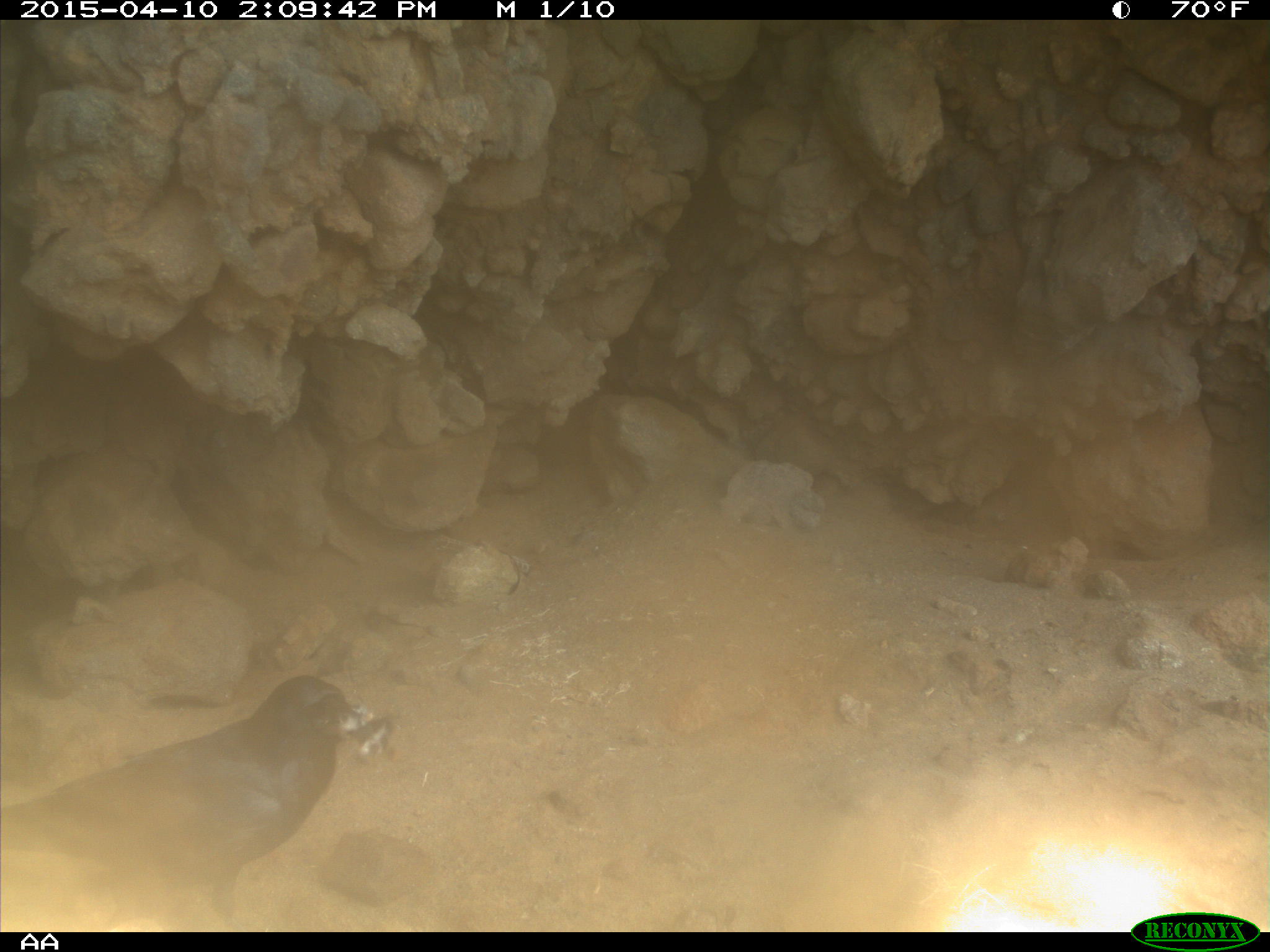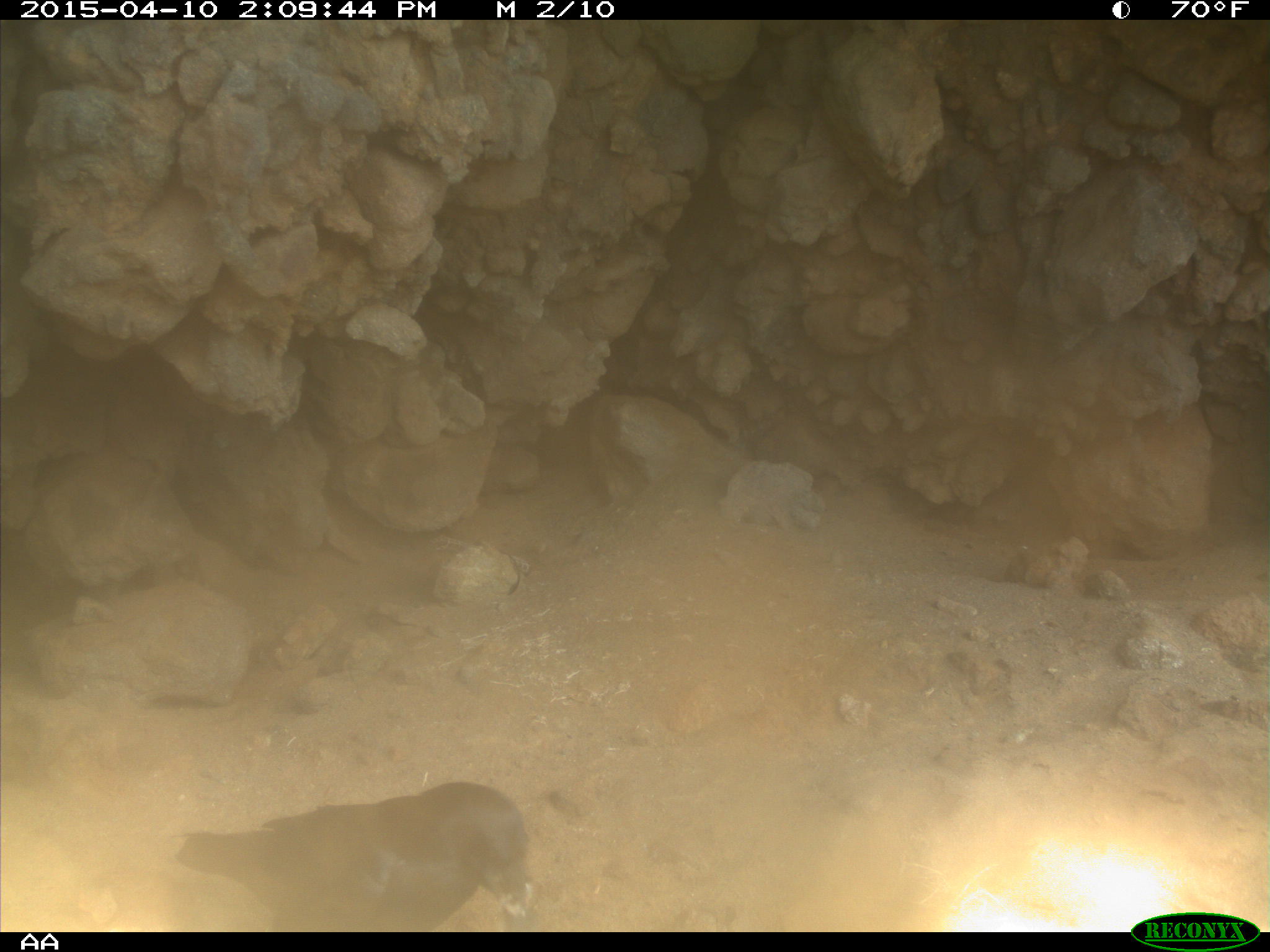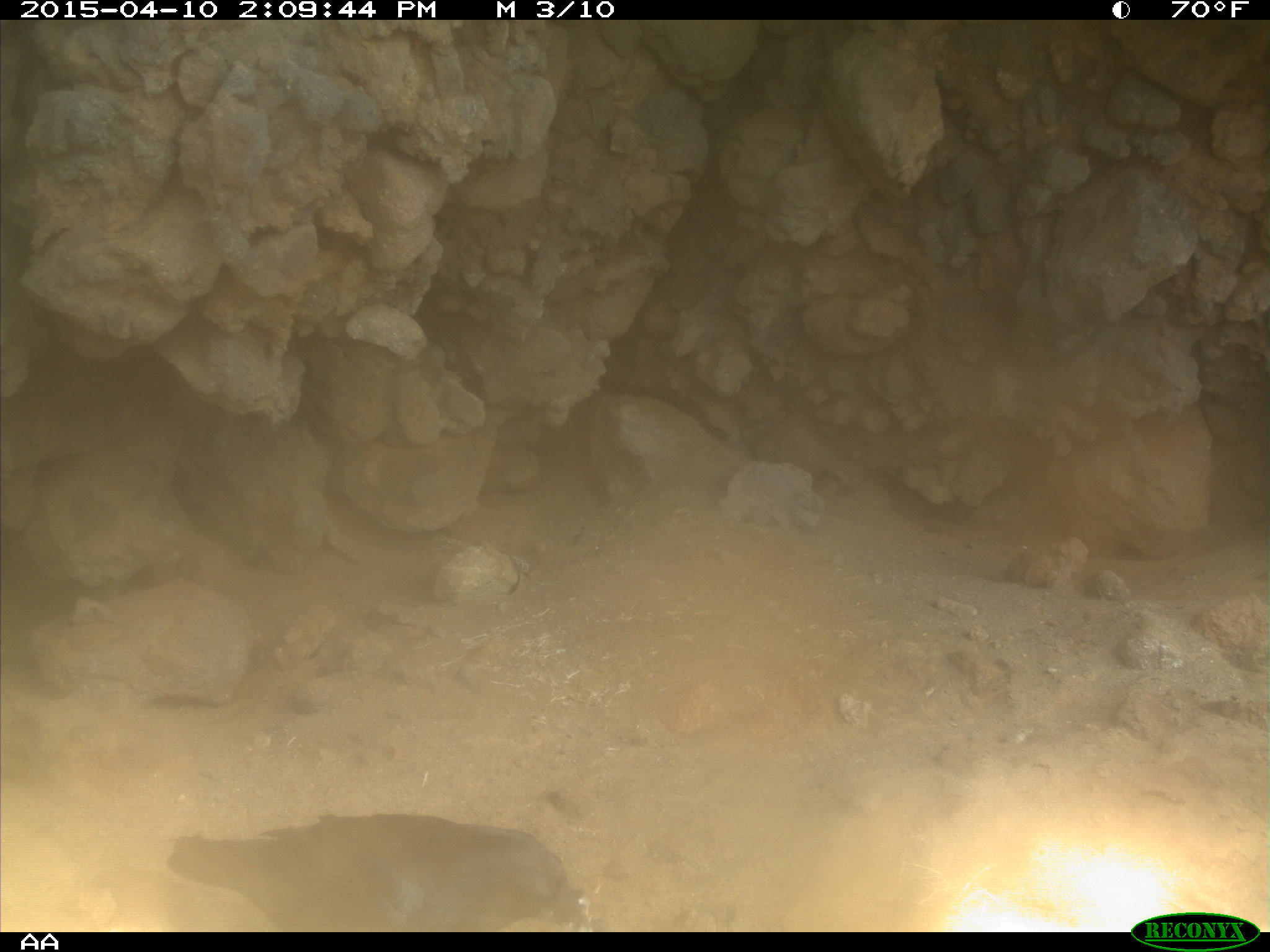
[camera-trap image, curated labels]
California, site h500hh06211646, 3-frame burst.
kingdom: Animalia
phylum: Chordata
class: Aves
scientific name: Aves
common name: bird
Bird (Aves).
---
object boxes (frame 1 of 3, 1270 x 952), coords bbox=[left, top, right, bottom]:
bird: bbox=[0, 674, 362, 932]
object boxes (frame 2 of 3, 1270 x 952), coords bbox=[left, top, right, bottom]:
bird: bbox=[173, 782, 531, 932]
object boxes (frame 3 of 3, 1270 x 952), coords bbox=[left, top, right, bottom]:
bird: bbox=[166, 814, 593, 931]